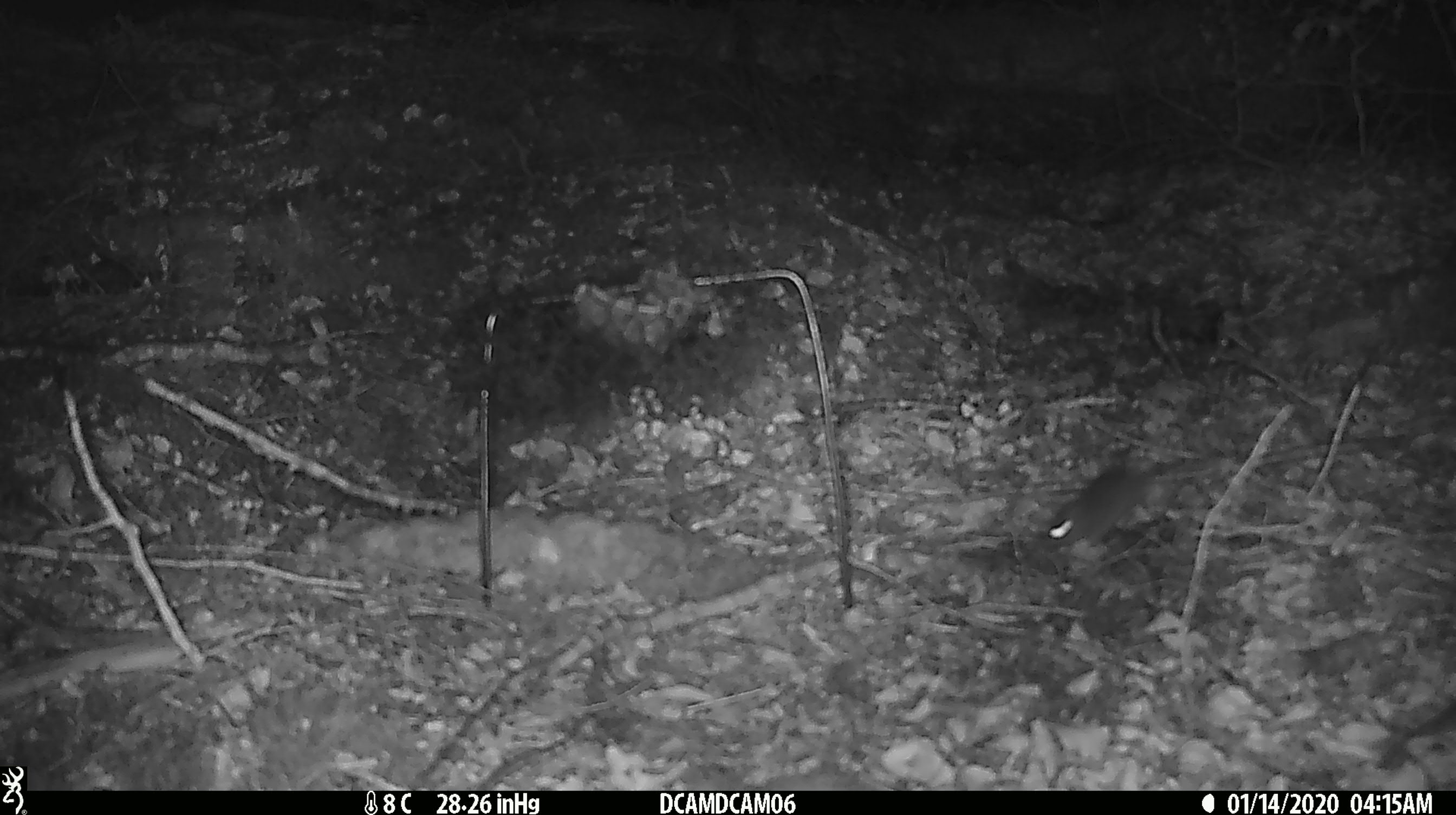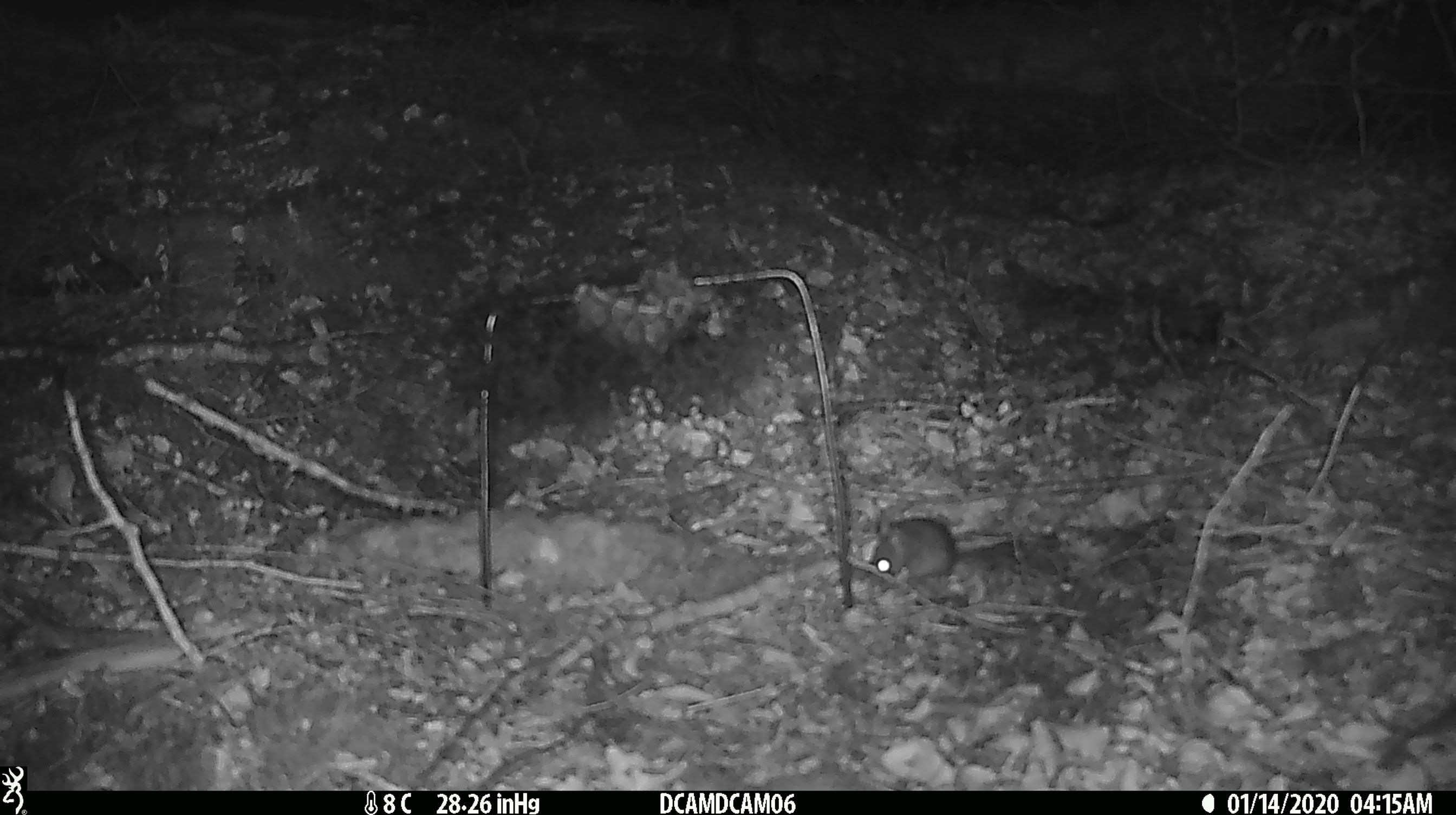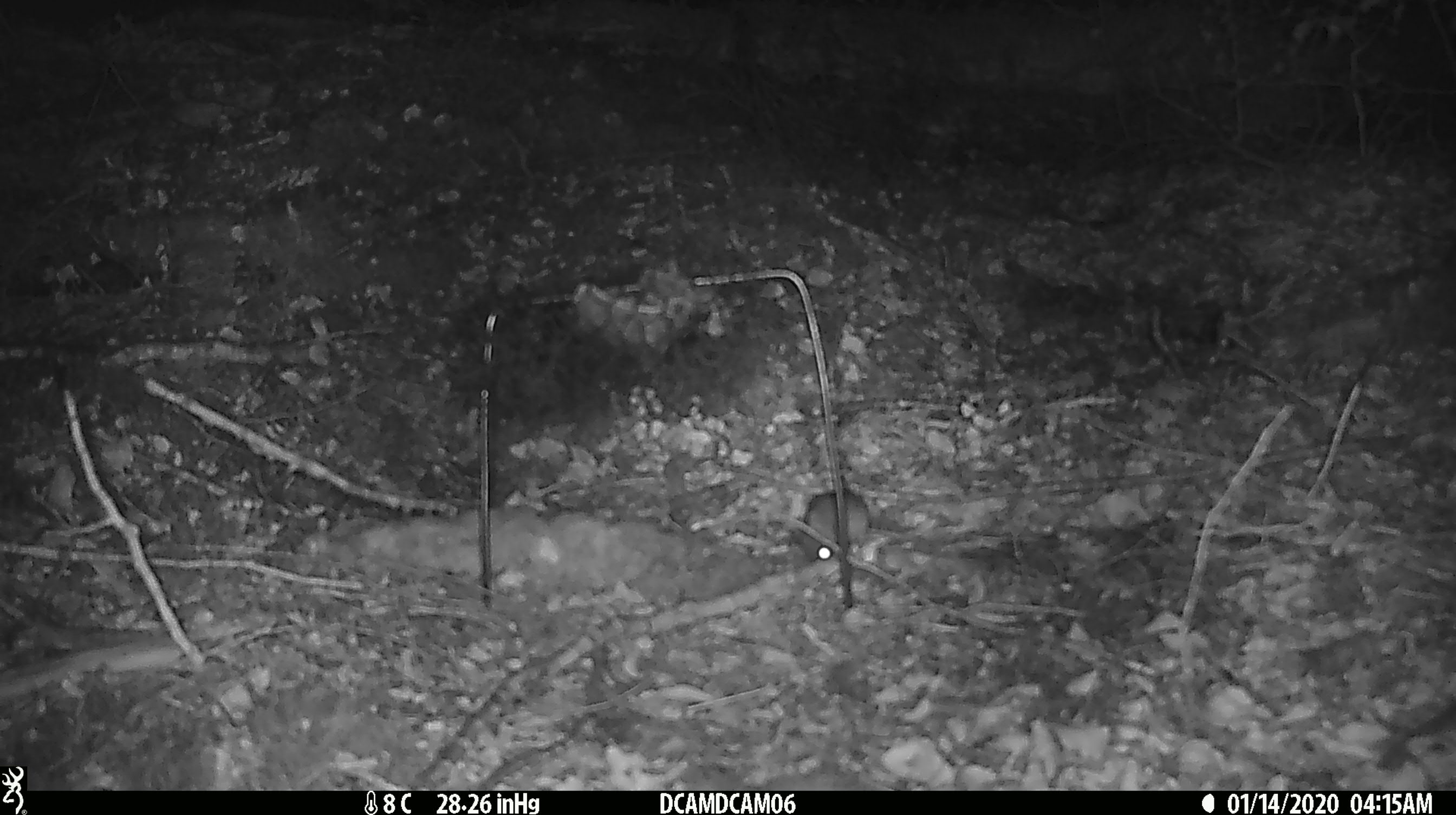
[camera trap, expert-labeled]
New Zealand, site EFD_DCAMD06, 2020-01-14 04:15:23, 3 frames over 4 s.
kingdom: Animalia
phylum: Chordata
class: Mammalia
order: Rodentia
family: Muridae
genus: Mus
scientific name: Mus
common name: mouse